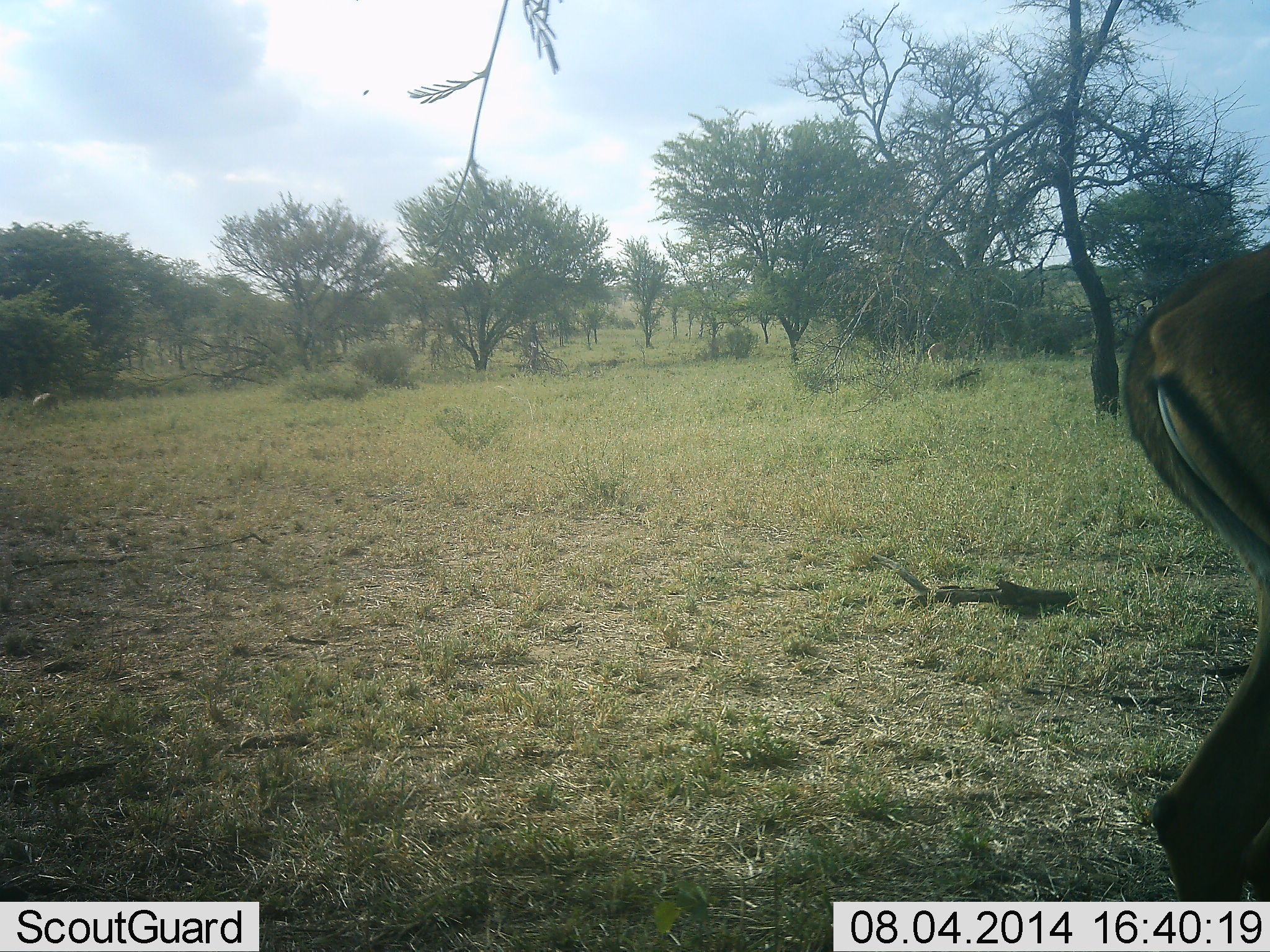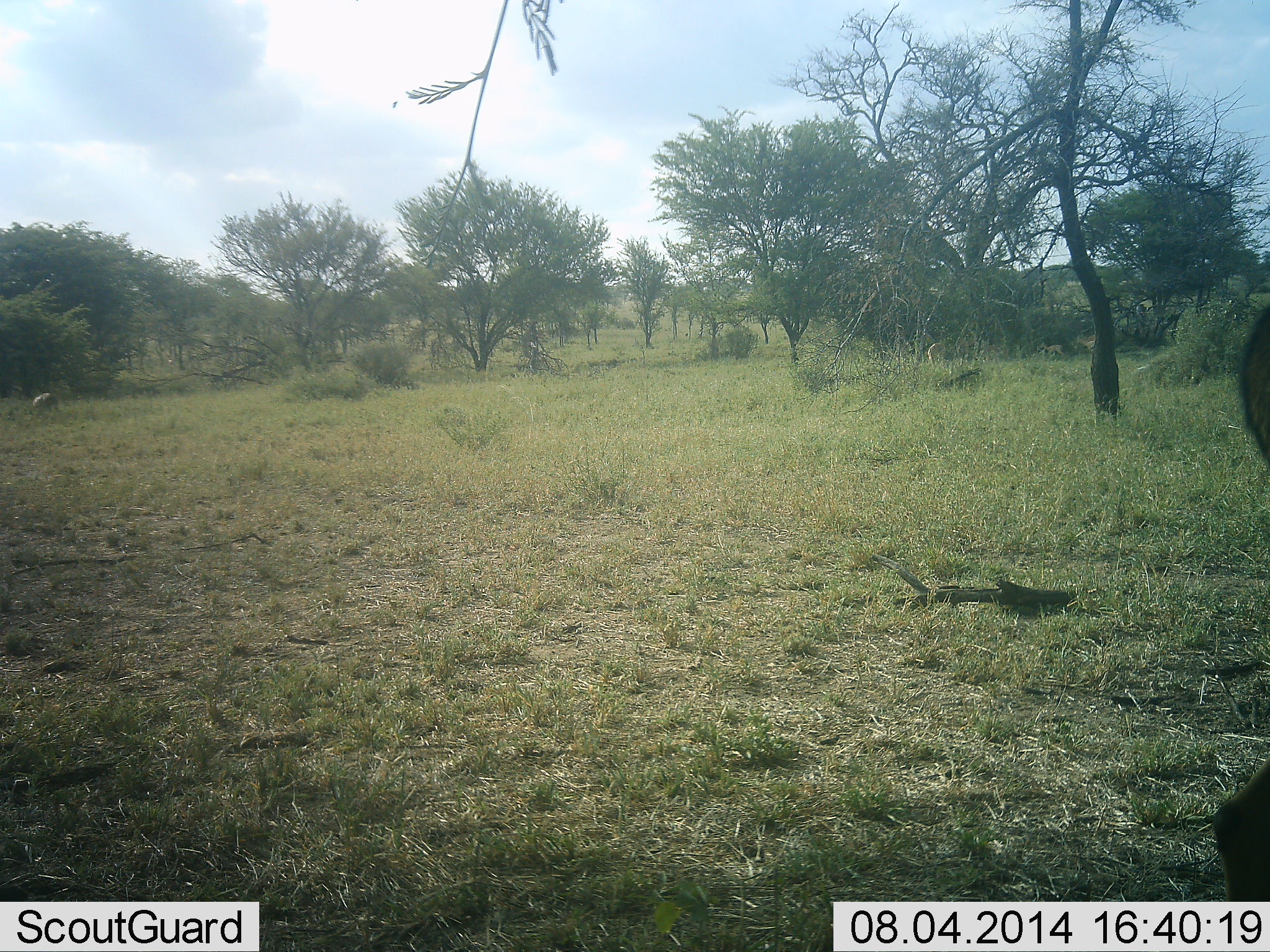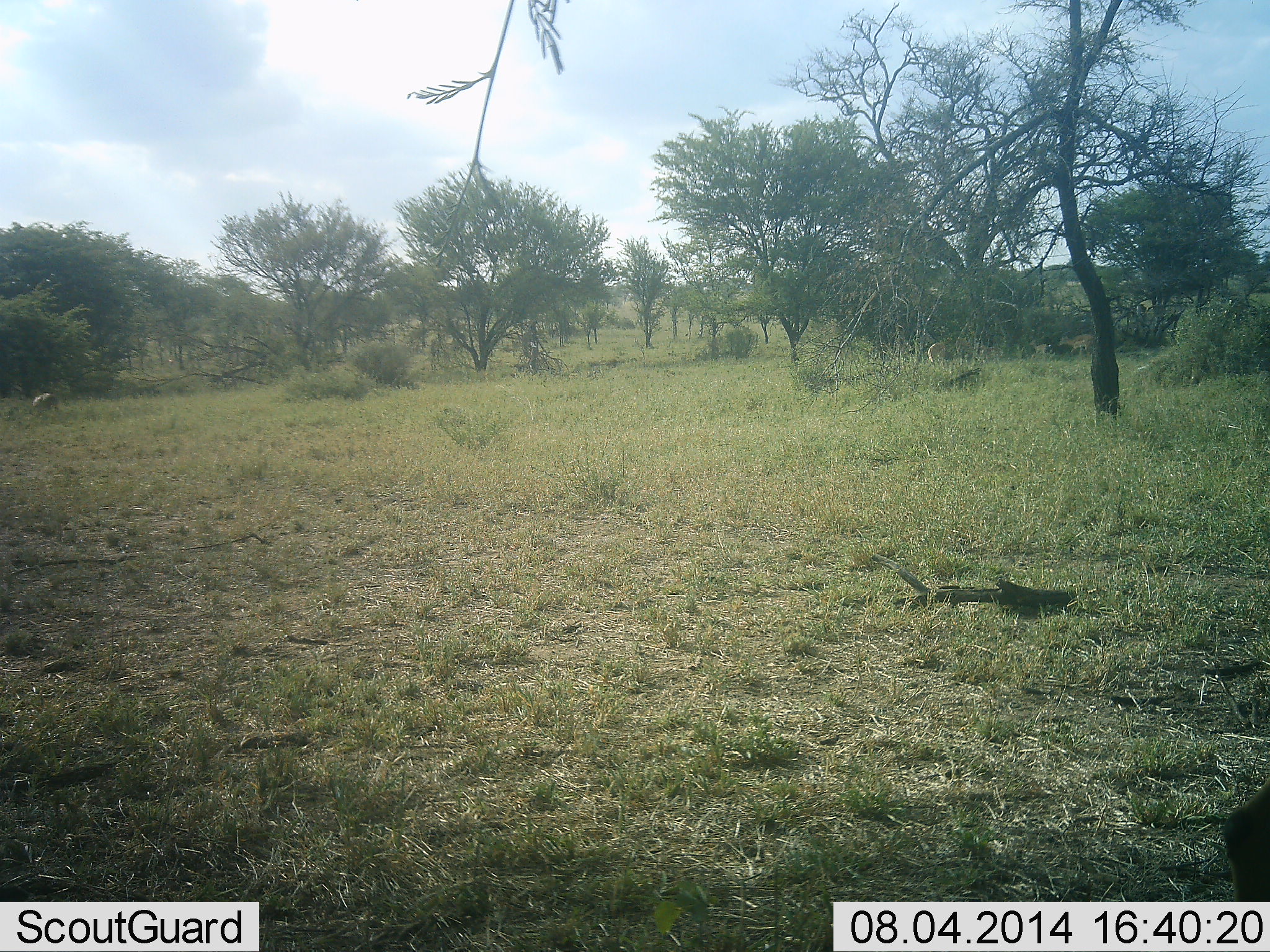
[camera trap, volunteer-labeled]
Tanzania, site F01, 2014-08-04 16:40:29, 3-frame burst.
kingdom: Animalia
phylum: Chordata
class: Mammalia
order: Artiodactyla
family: Bovidae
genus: Nanger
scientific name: Nanger granti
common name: grant's gazelle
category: gazellegrants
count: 1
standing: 0%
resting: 0%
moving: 100%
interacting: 0%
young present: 0%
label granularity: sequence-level